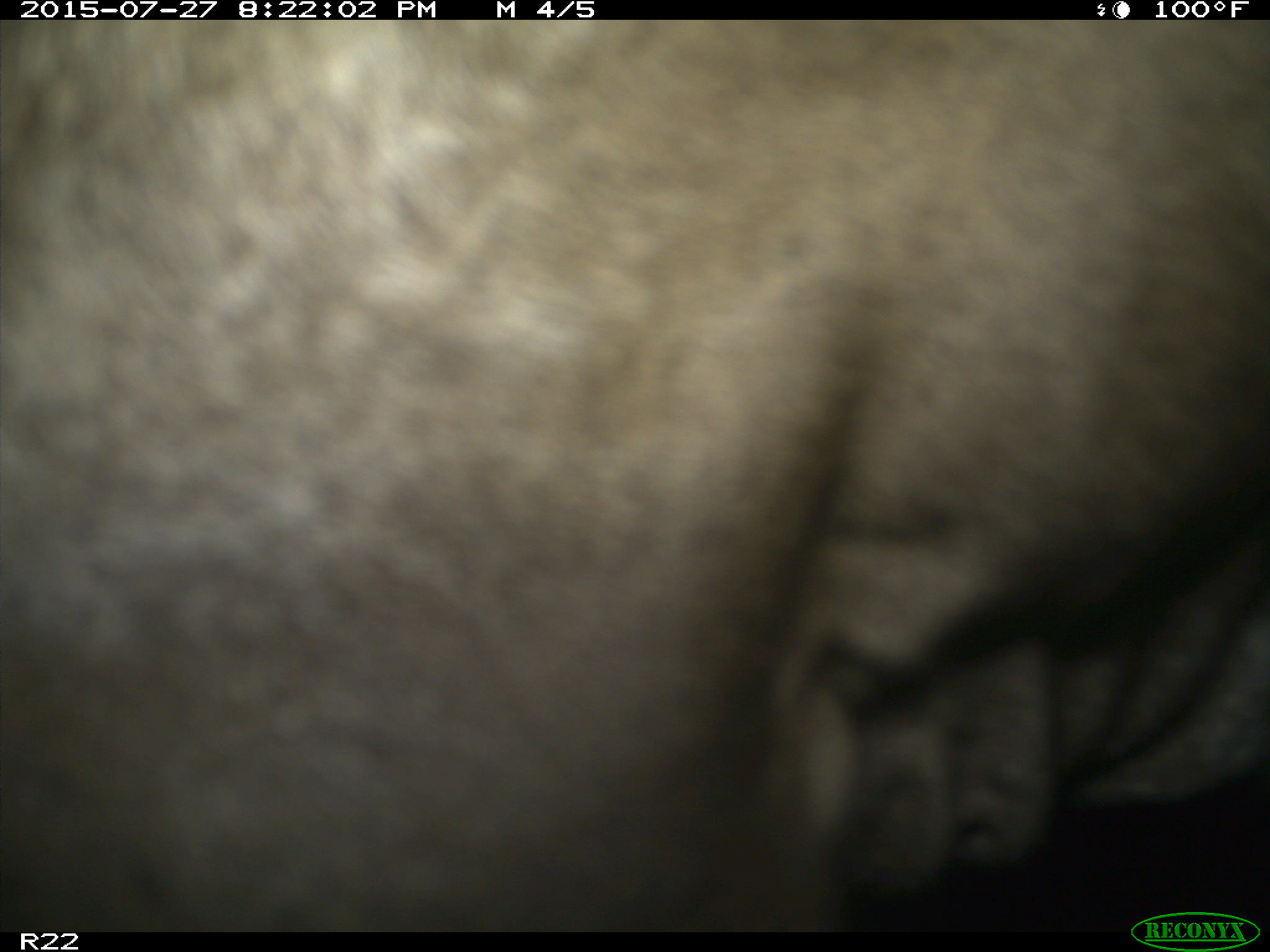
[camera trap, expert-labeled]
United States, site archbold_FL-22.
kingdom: Animalia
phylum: Chordata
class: Mammalia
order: Artiodactyla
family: Bovidae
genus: Bos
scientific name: Bos taurus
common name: domestic cow